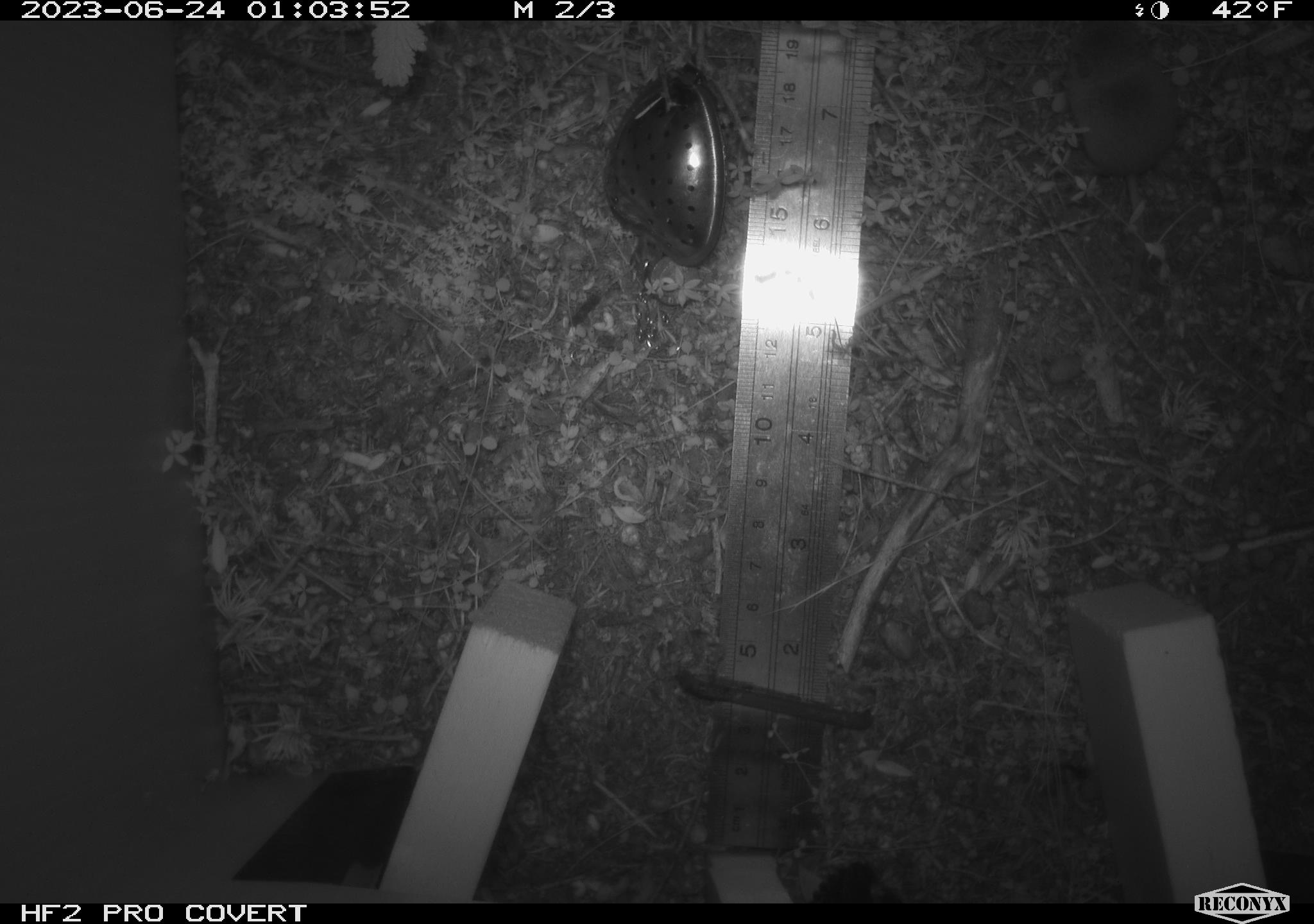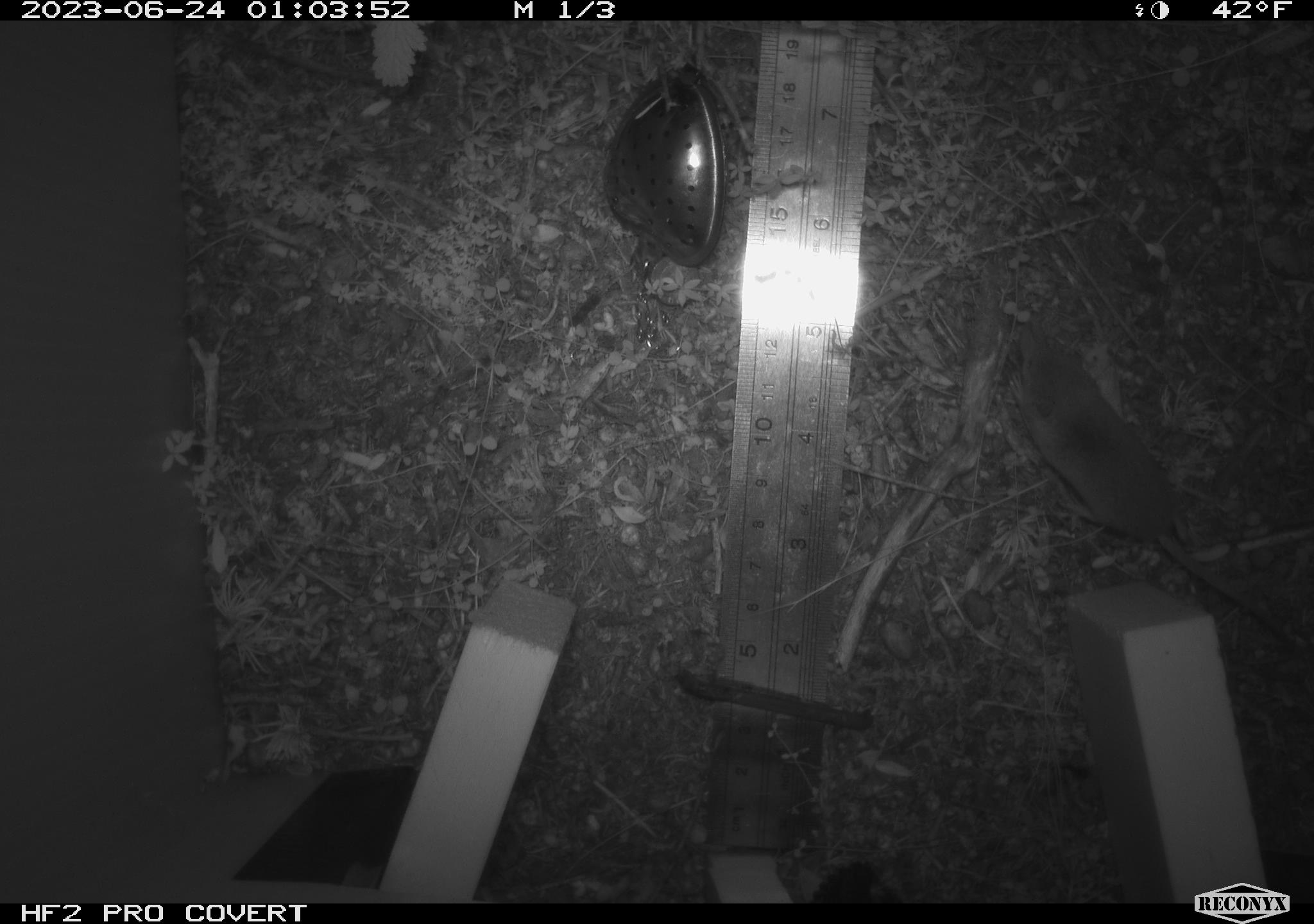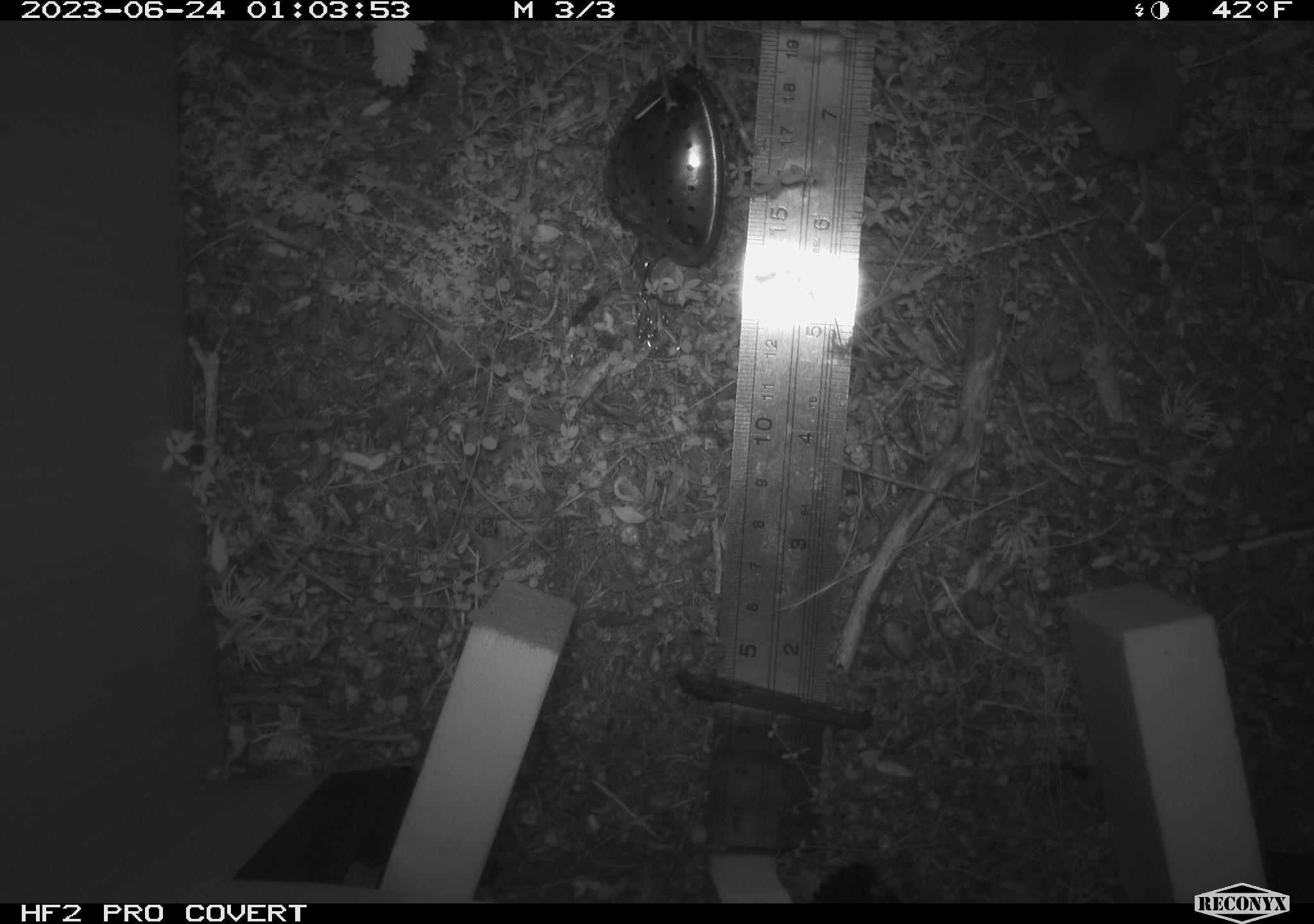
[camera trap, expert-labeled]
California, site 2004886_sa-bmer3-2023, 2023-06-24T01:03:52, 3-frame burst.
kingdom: Animalia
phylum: Chordata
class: Mammalia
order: Eulipotyphla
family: Soricidae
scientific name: Soricidae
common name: shrews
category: soricidae family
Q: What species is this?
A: Soricidae family (shrews) (Soricidae).